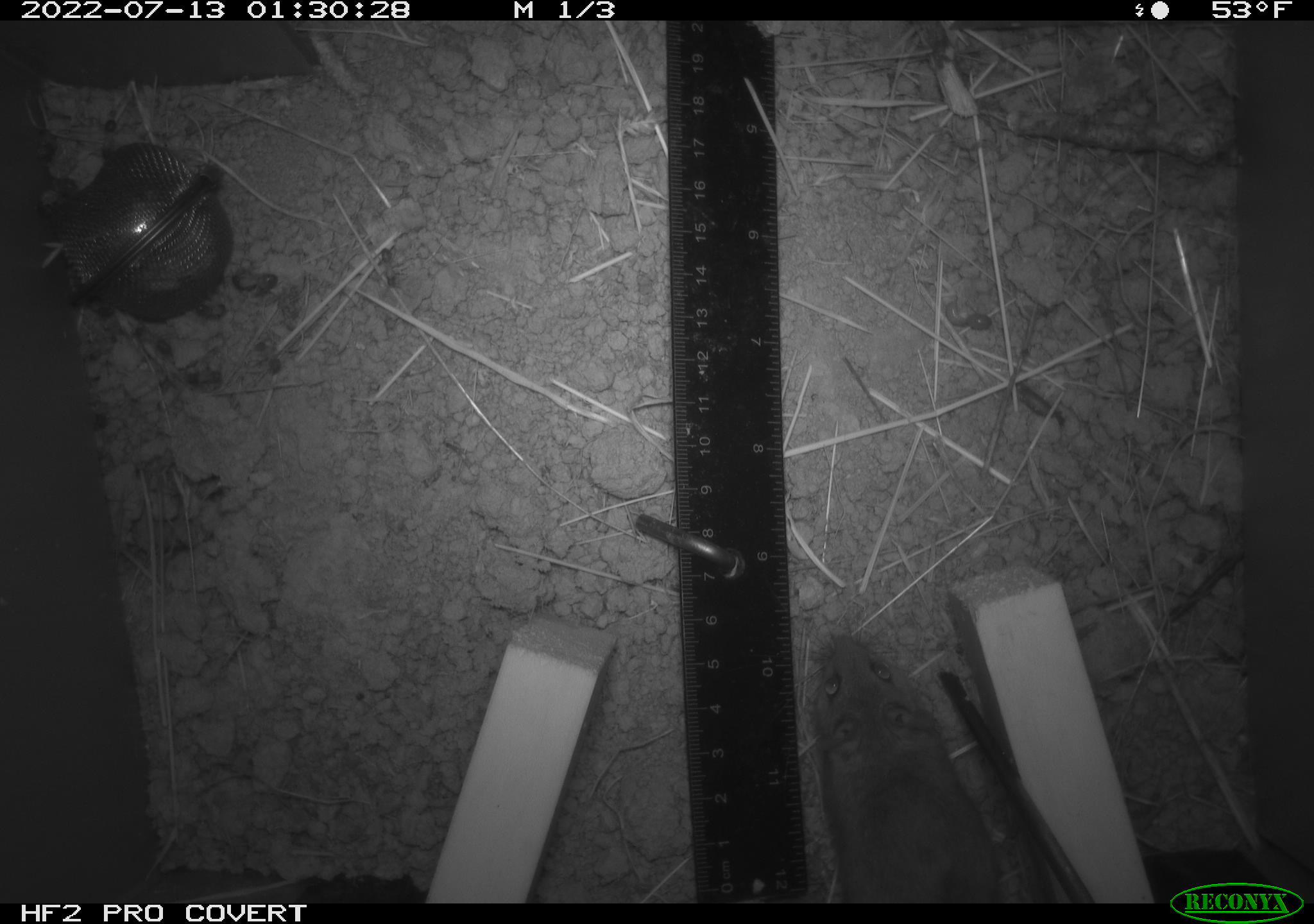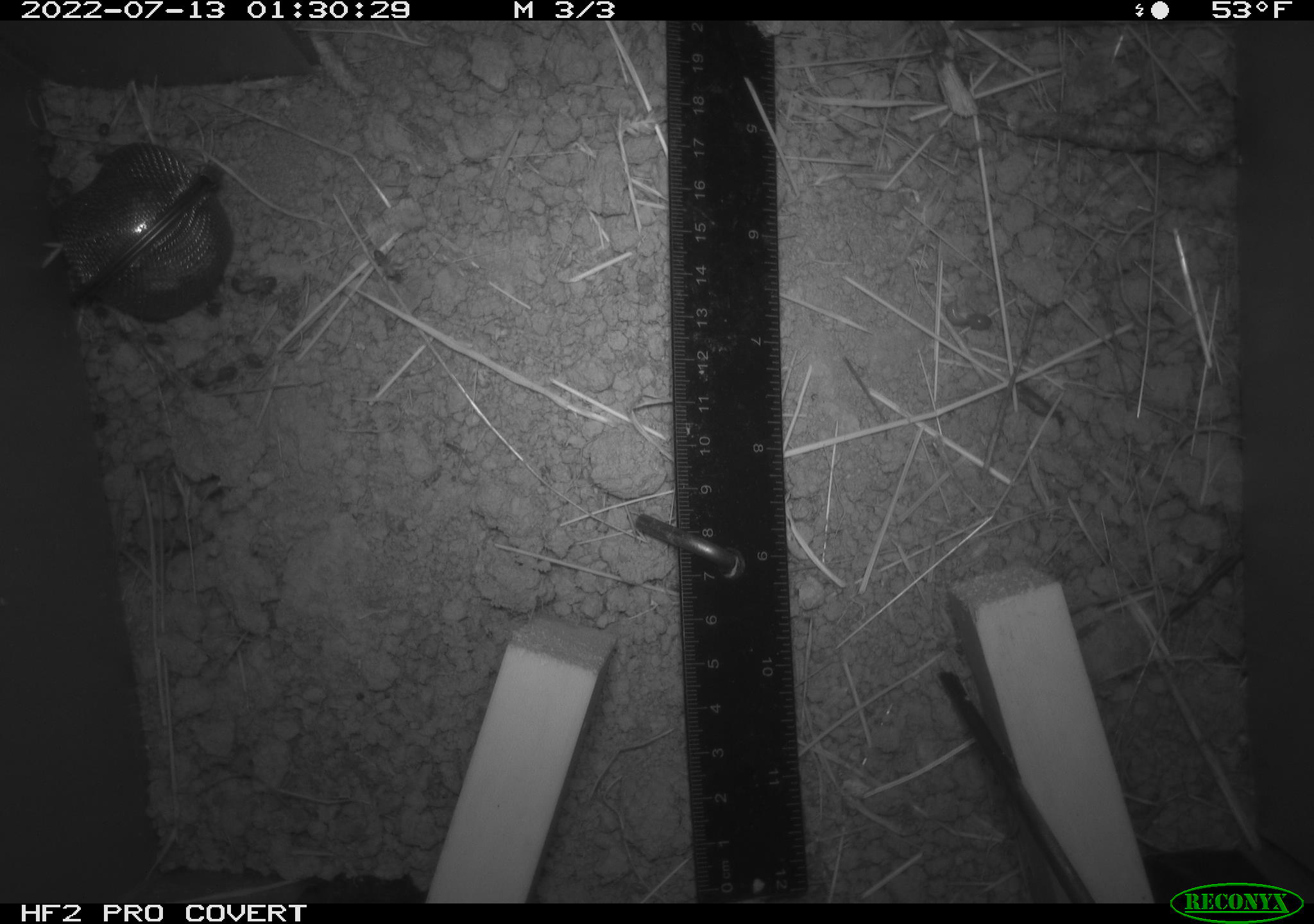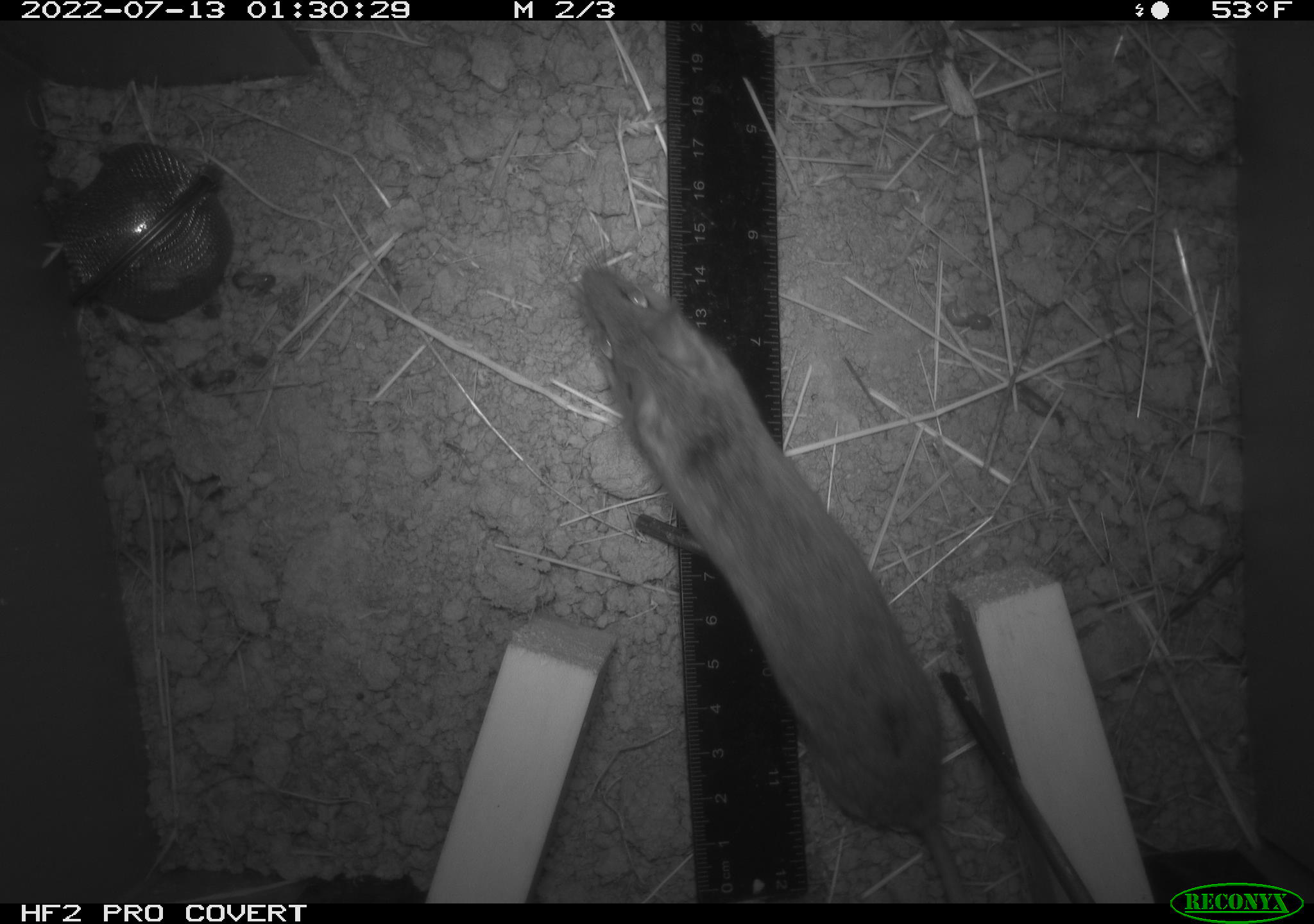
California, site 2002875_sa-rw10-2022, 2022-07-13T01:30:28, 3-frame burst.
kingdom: Animalia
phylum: Chordata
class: Mammalia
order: Rodentia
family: Cricetidae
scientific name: Arvicolinae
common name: voles, lemmings, and muskrats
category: arvicolinae subfamily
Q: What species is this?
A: Arvicolinae subfamily (voles, lemmings, and muskrats) (Arvicolinae).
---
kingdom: Animalia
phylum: Chordata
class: Mammalia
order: Rodentia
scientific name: Rodentia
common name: mouse species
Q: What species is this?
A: Mouse species (Rodentia).